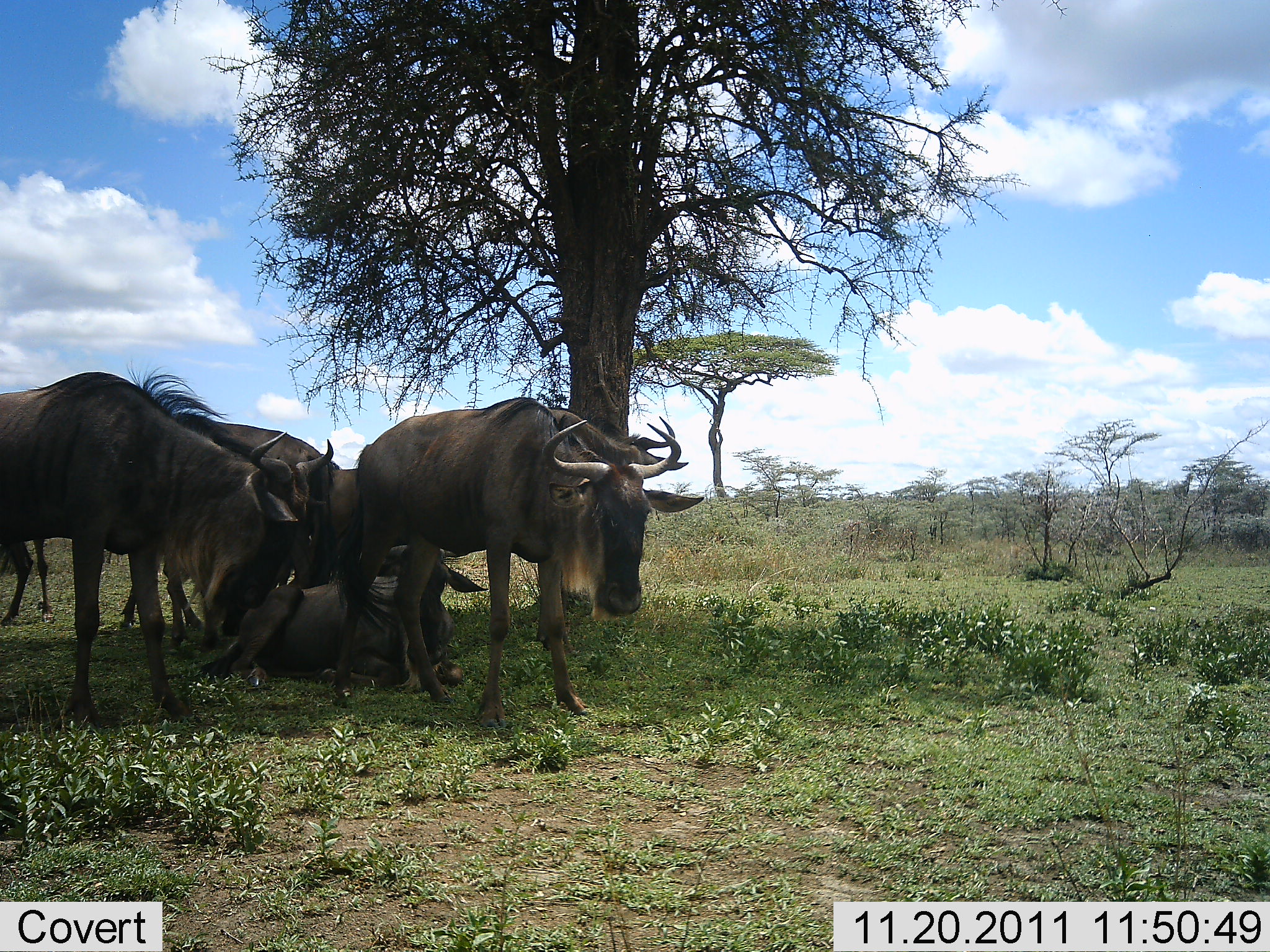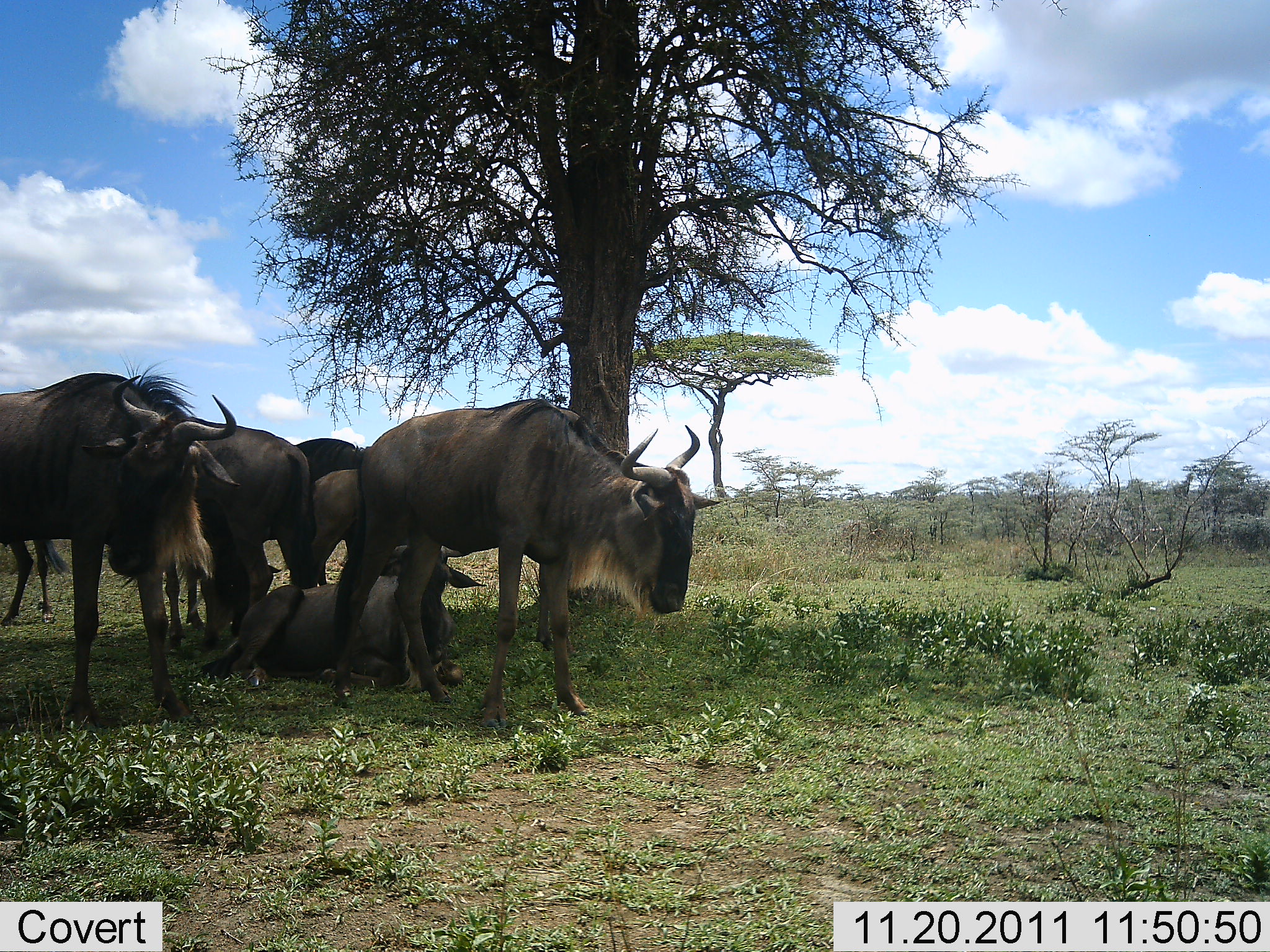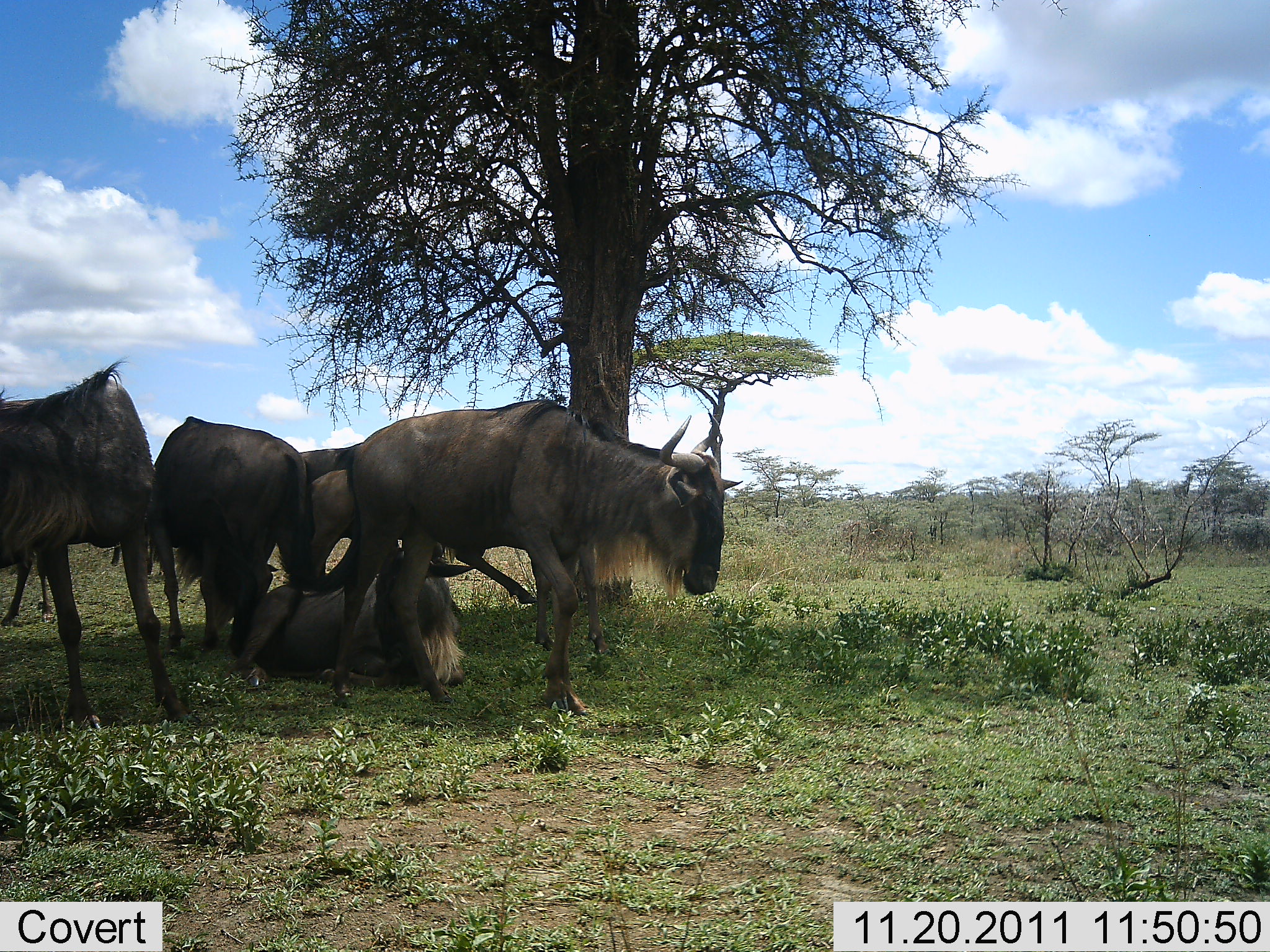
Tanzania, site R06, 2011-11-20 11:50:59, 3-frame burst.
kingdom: Animalia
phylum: Chordata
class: Mammalia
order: Artiodactyla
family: Bovidae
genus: Connochaetes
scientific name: Connochaetes taurinus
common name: blue wildebeest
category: wildebeest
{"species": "wildebeest (blue wildebeest) (Connochaetes taurinus)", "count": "6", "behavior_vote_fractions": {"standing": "71%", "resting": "64%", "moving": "29%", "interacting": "21%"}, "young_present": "0%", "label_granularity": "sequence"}